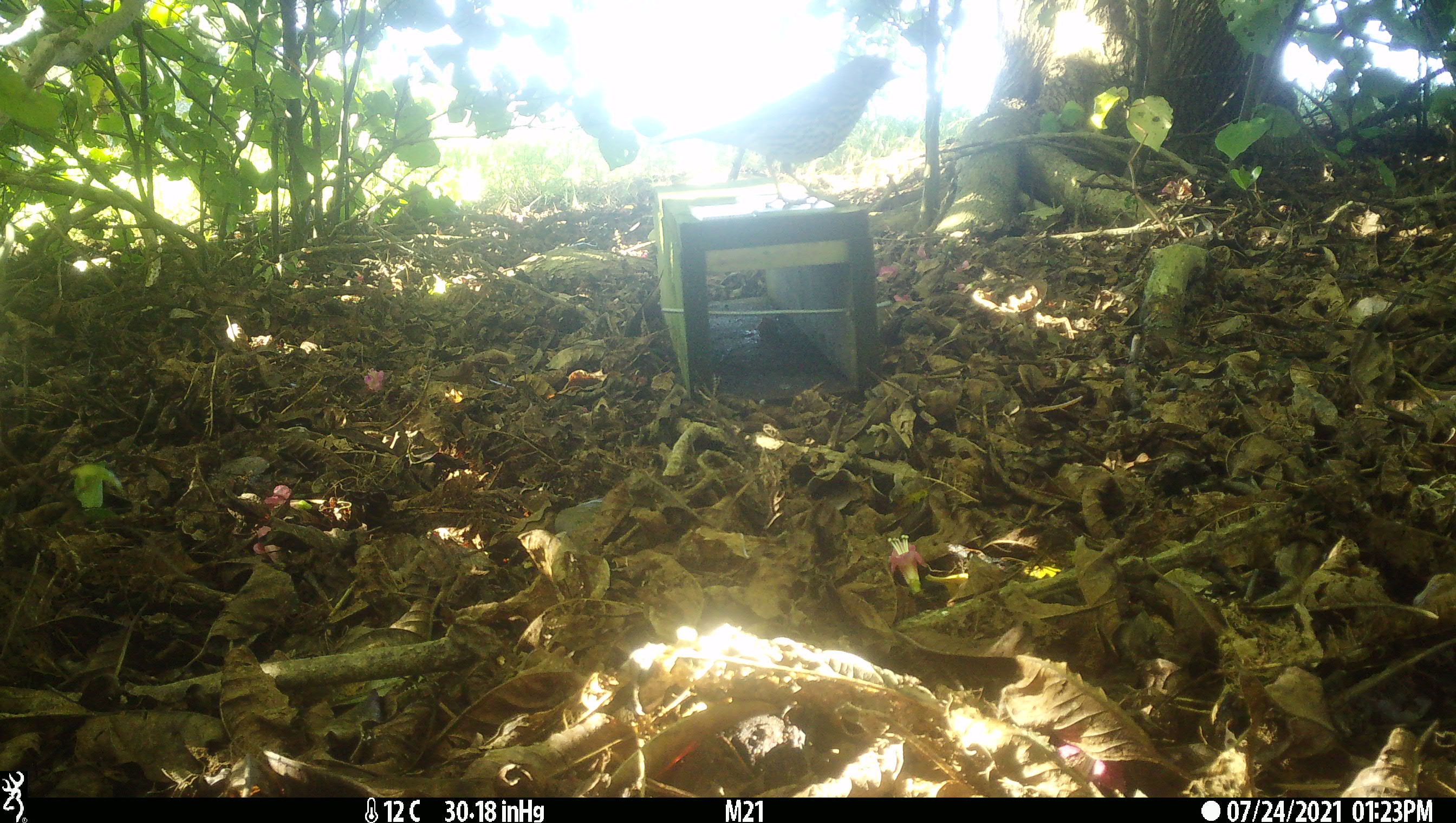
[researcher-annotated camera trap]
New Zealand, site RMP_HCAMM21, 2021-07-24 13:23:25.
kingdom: Animalia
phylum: Chordata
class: Aves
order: Passeriformes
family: Turdidae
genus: Turdus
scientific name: Turdus philomelos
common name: song thrush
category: thrush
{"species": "thrush (song thrush) (Turdus philomelos)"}